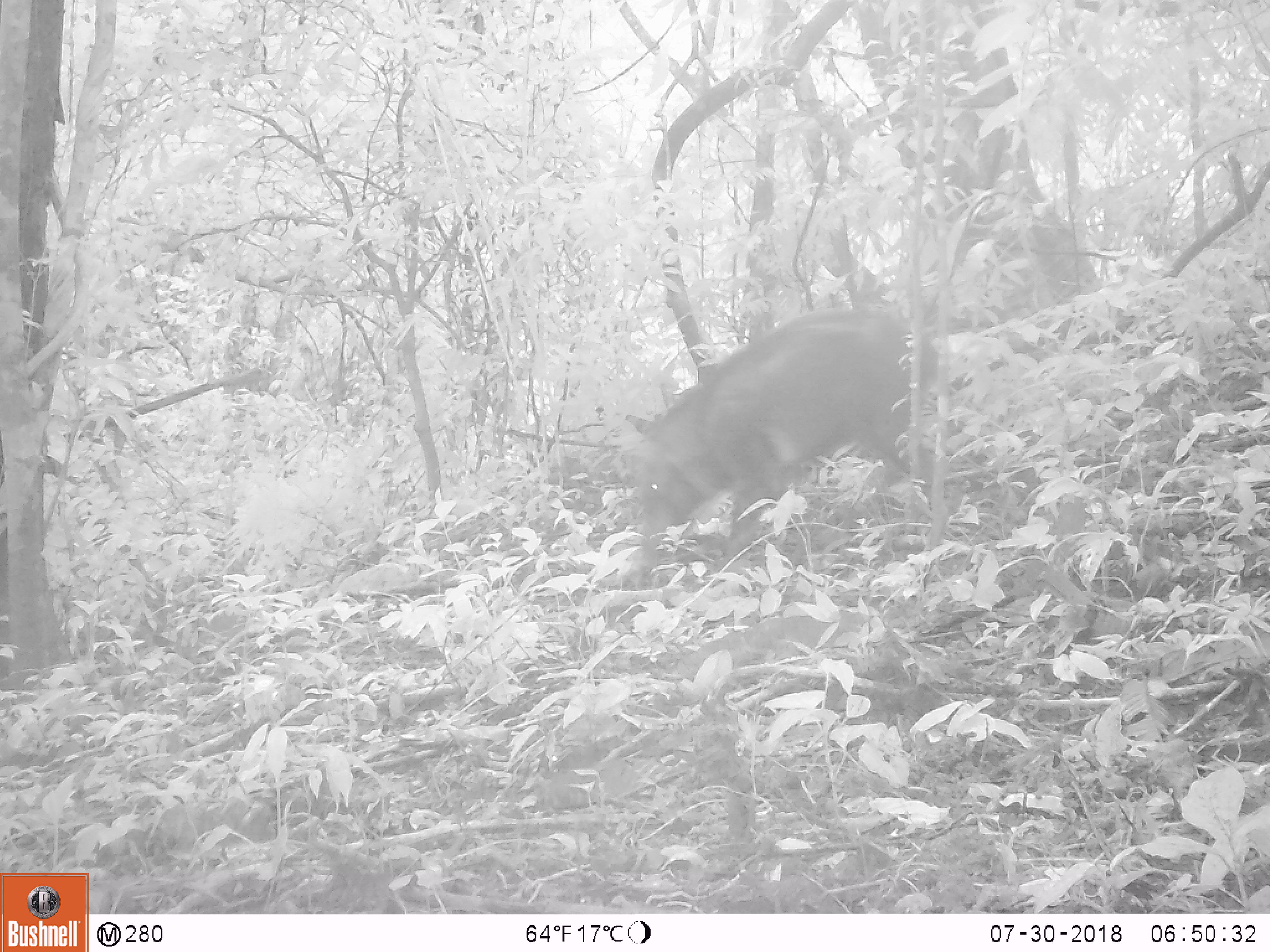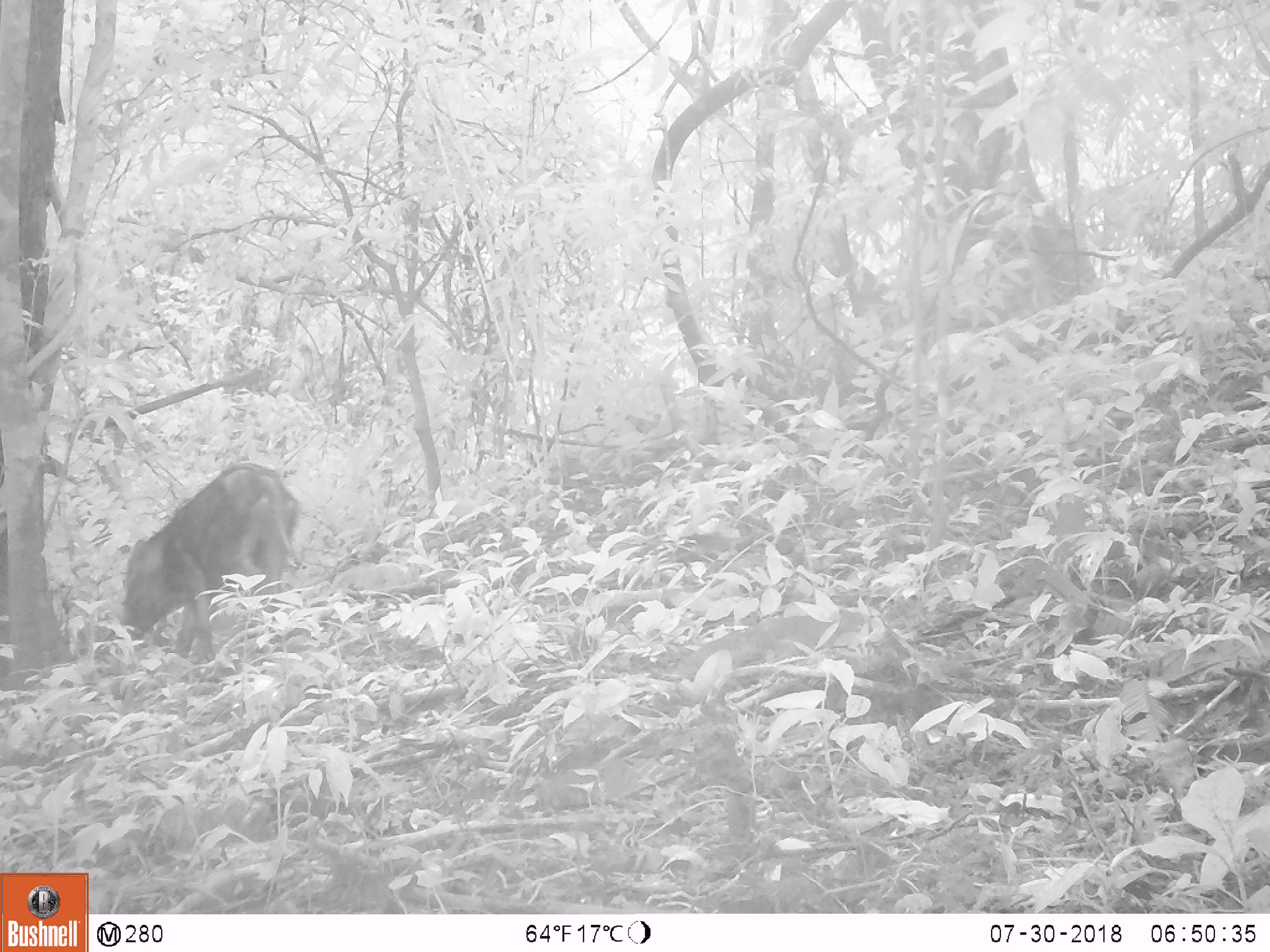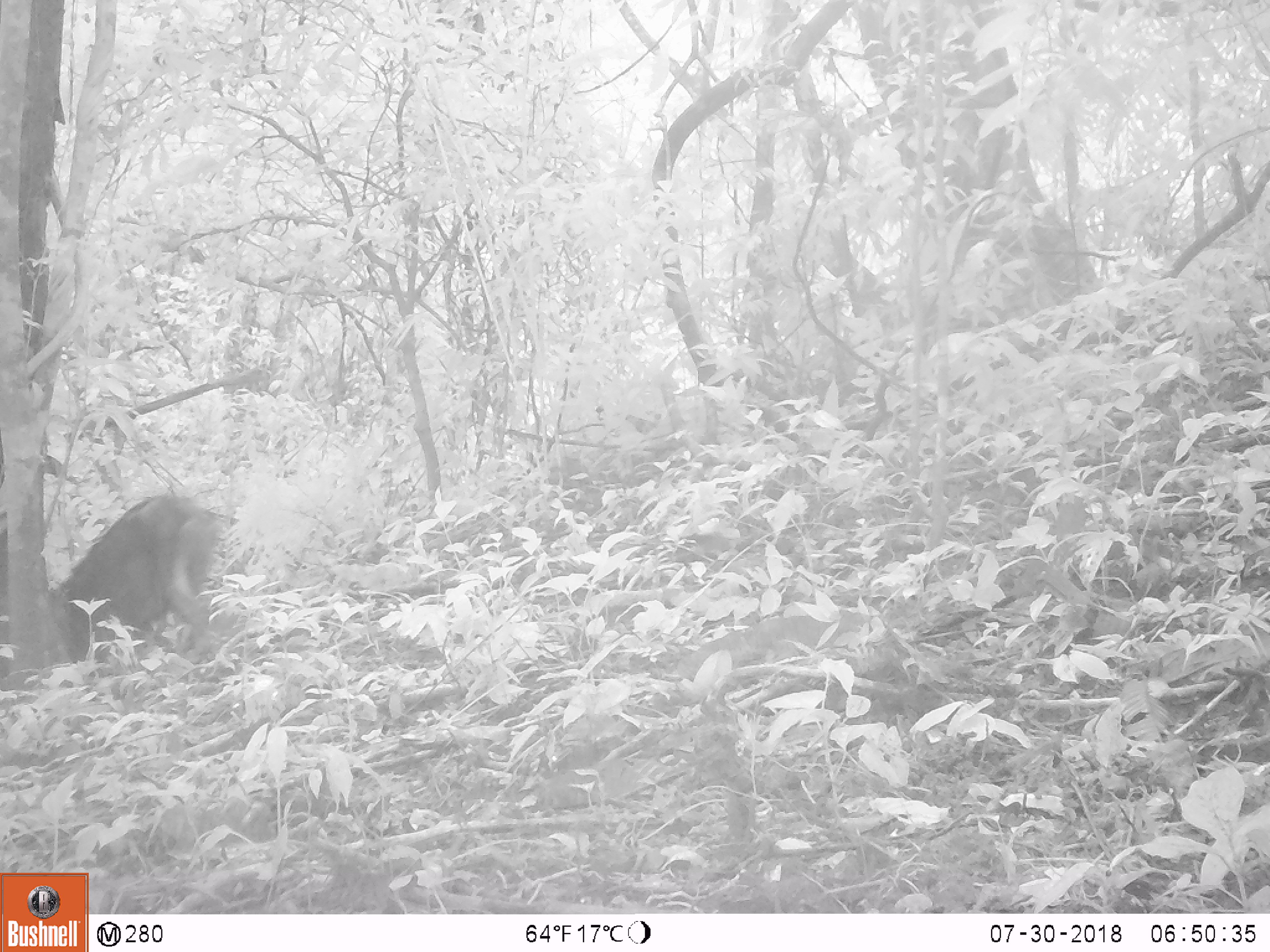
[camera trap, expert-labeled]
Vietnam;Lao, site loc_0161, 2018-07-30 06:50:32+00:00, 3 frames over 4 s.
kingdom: Animalia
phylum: Chordata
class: Mammalia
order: Artiodactyla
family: Suidae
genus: Sus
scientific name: Sus scrofa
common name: eurasian wild pig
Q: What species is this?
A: Eurasian wild pig (Sus scrofa).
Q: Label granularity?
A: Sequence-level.